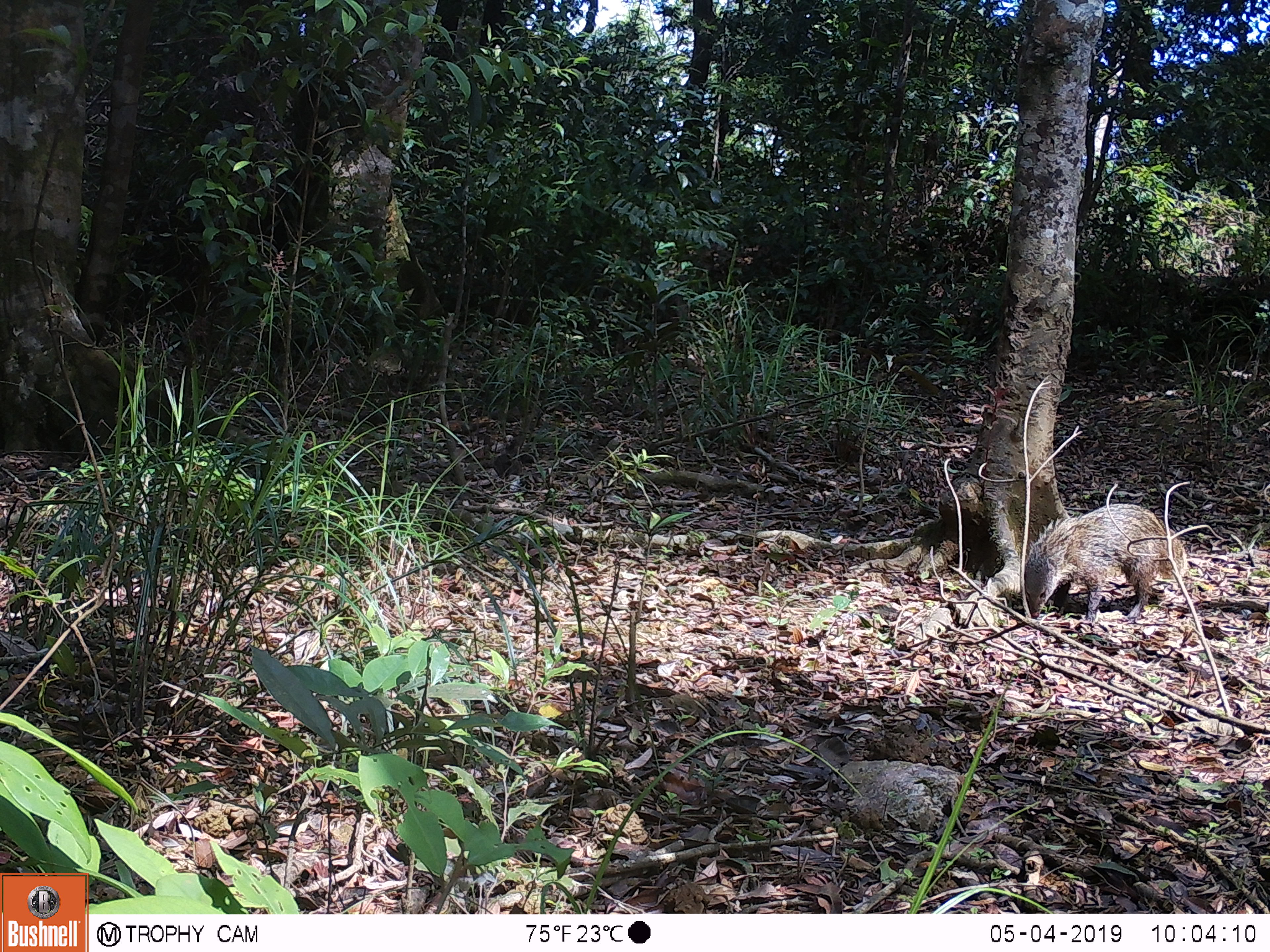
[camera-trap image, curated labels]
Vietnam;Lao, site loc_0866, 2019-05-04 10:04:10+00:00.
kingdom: Animalia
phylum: Chordata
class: Mammalia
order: Carnivora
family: Herpestidae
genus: Urva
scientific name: Urva urva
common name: crab-eating mongoose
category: crab eating mongoose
Crab eating mongoose (crab-eating mongoose) (Urva urva). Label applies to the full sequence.